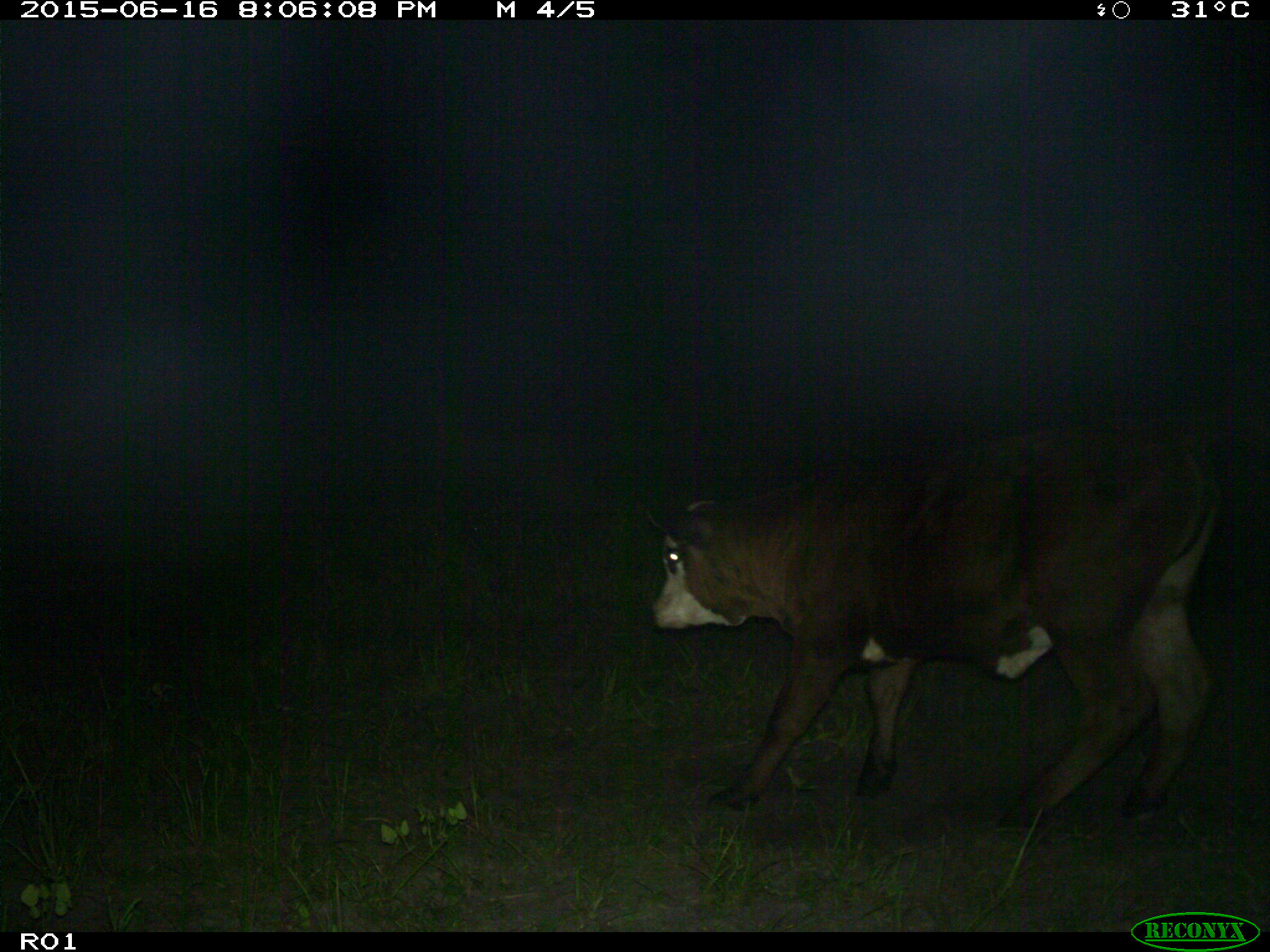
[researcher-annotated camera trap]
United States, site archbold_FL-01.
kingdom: Animalia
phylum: Chordata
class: Mammalia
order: Artiodactyla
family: Bovidae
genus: Bos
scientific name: Bos taurus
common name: domestic cow